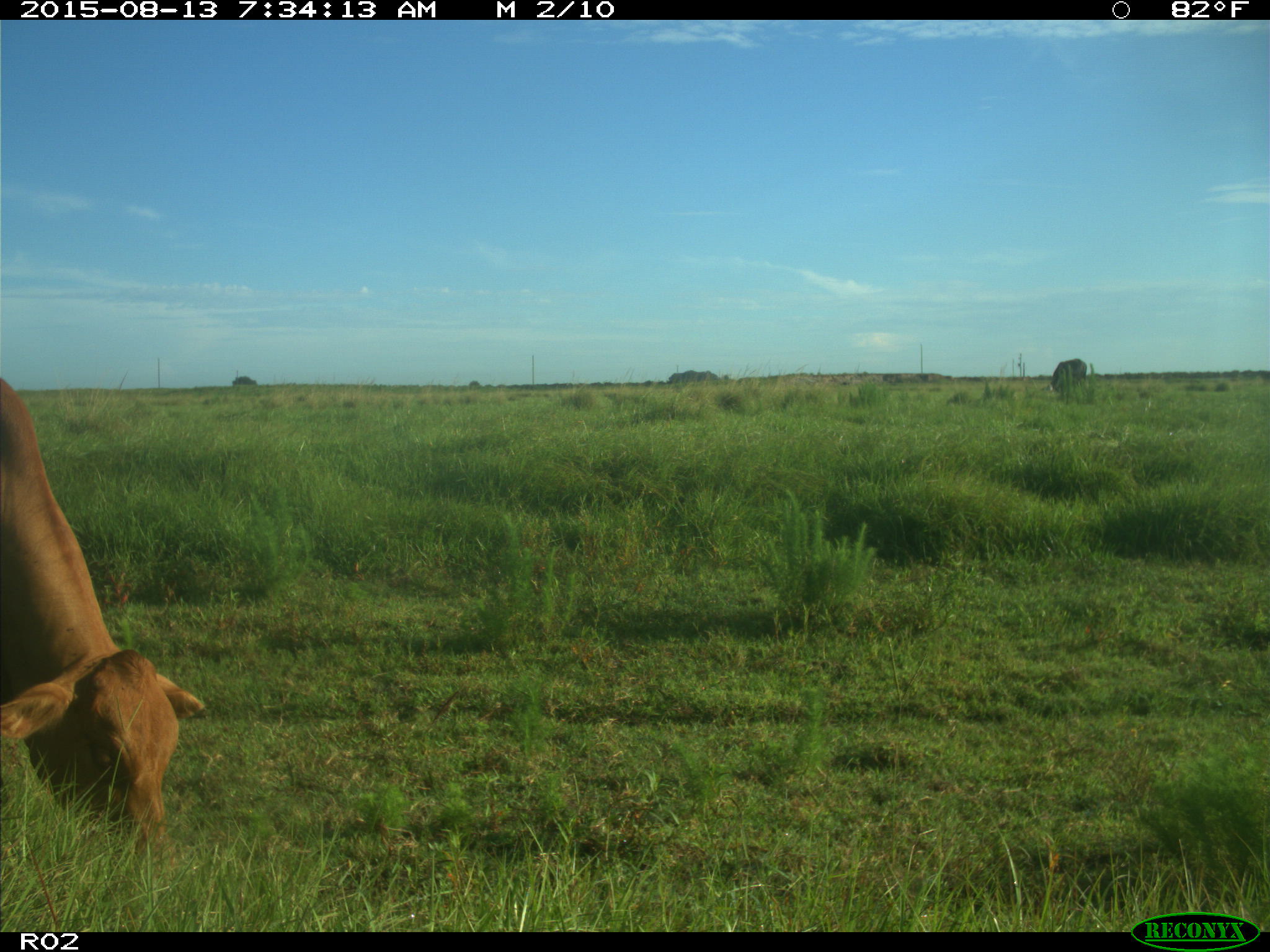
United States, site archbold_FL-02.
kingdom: Animalia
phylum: Chordata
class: Mammalia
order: Artiodactyla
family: Bovidae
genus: Bos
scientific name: Bos taurus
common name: domestic cow